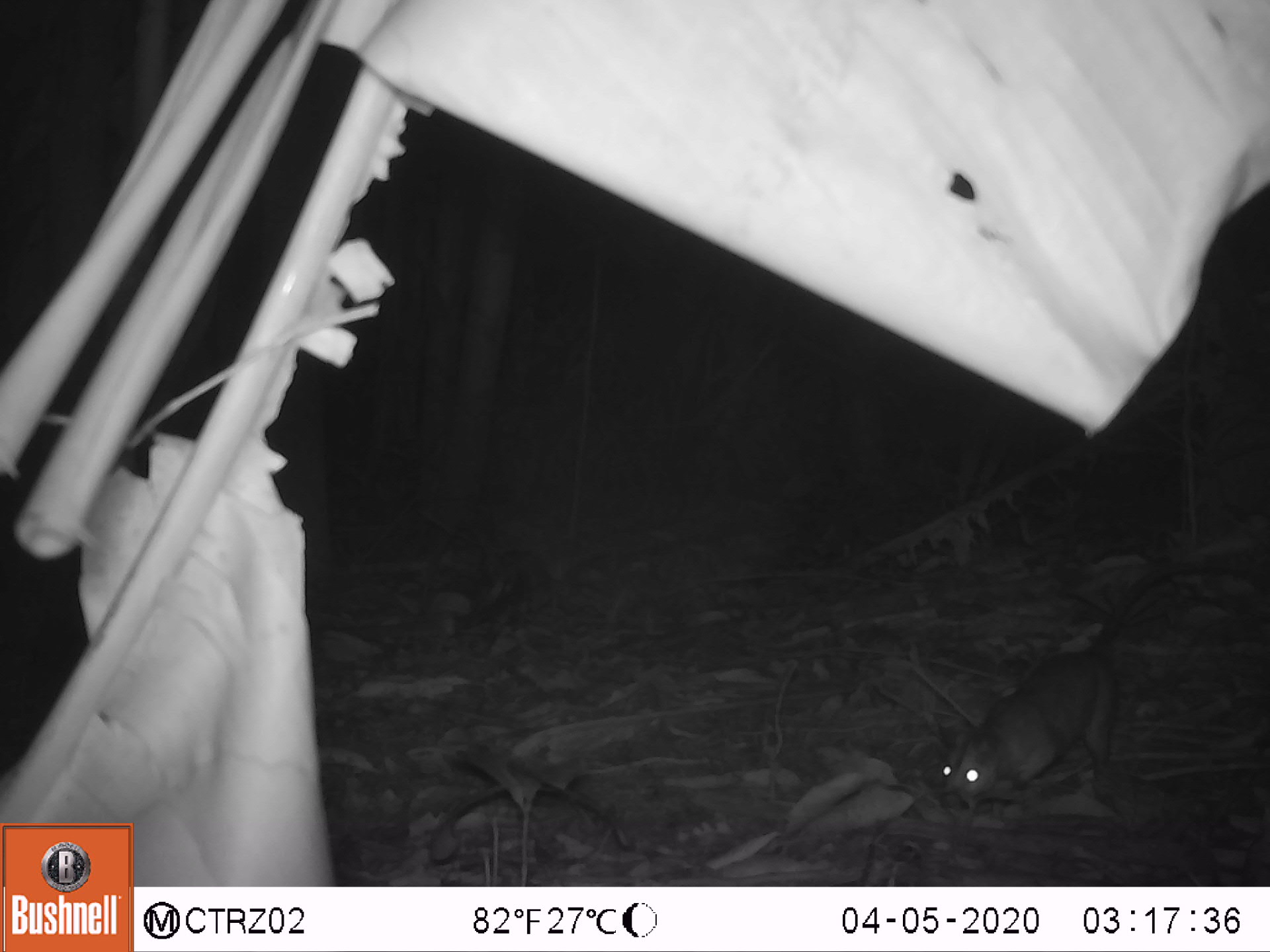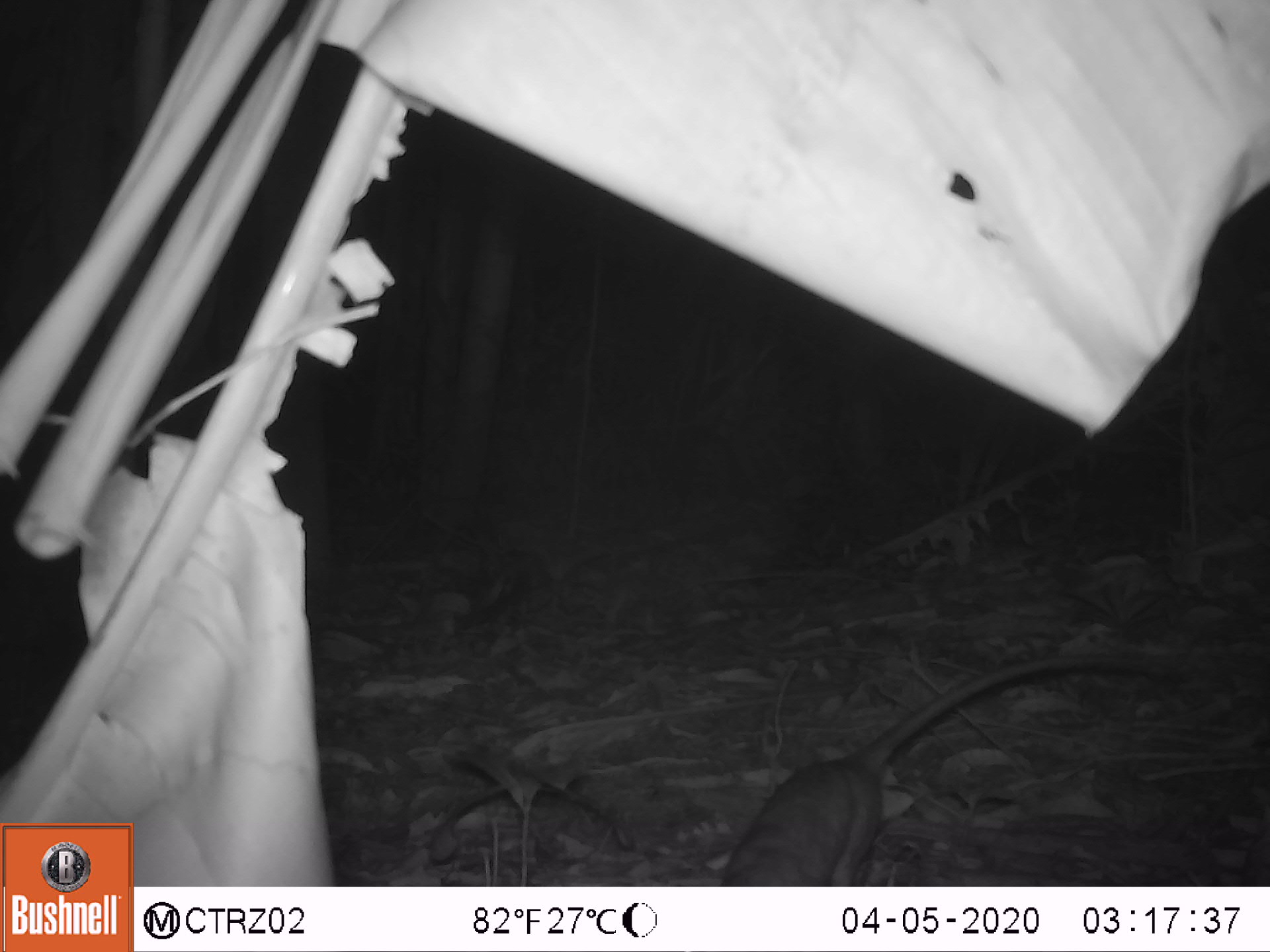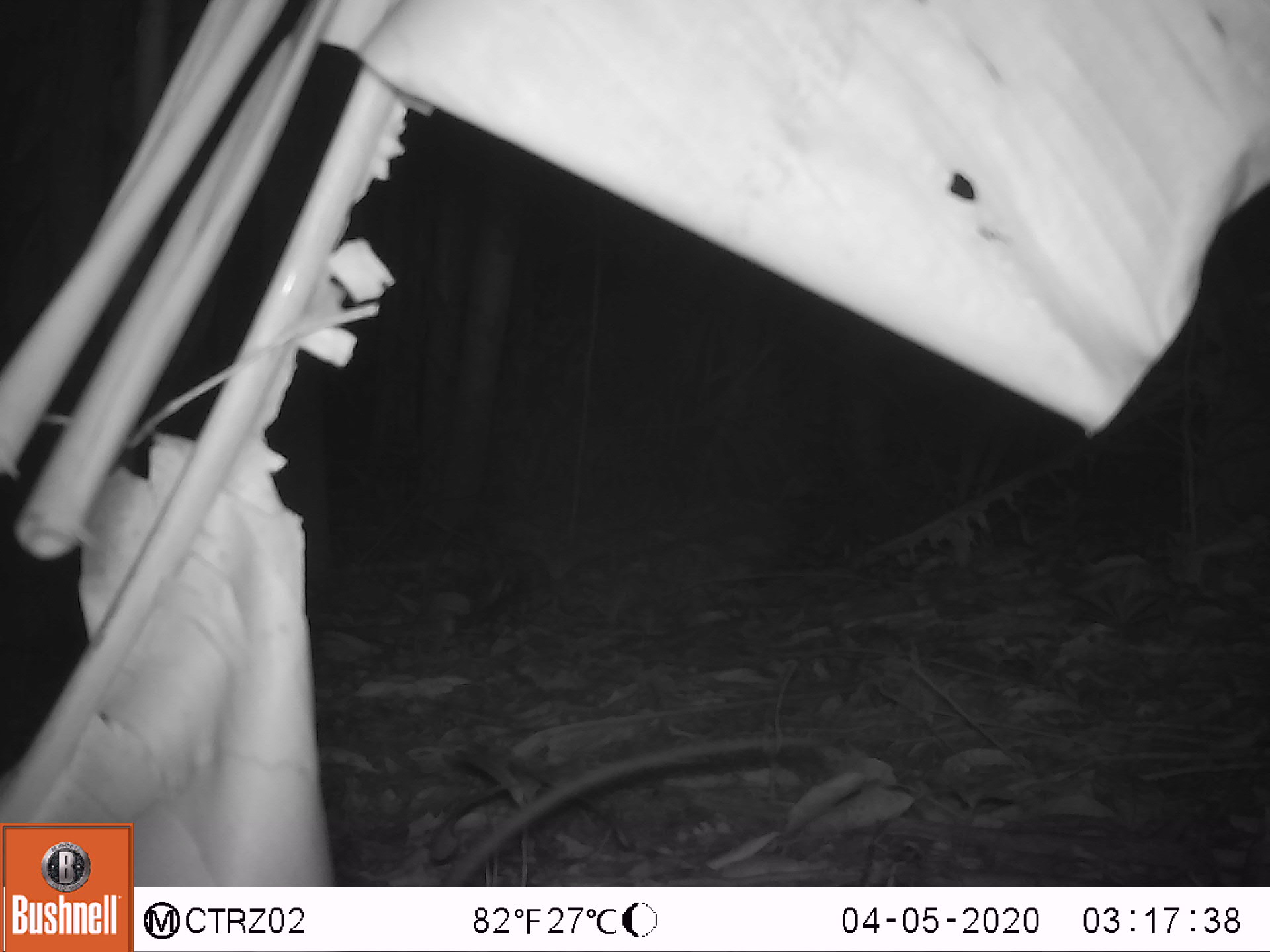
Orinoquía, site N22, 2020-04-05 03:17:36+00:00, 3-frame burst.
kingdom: Animalia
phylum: Chordata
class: Mammalia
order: Rodentia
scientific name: Rodentia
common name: rodent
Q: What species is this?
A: Rodent (Rodentia).